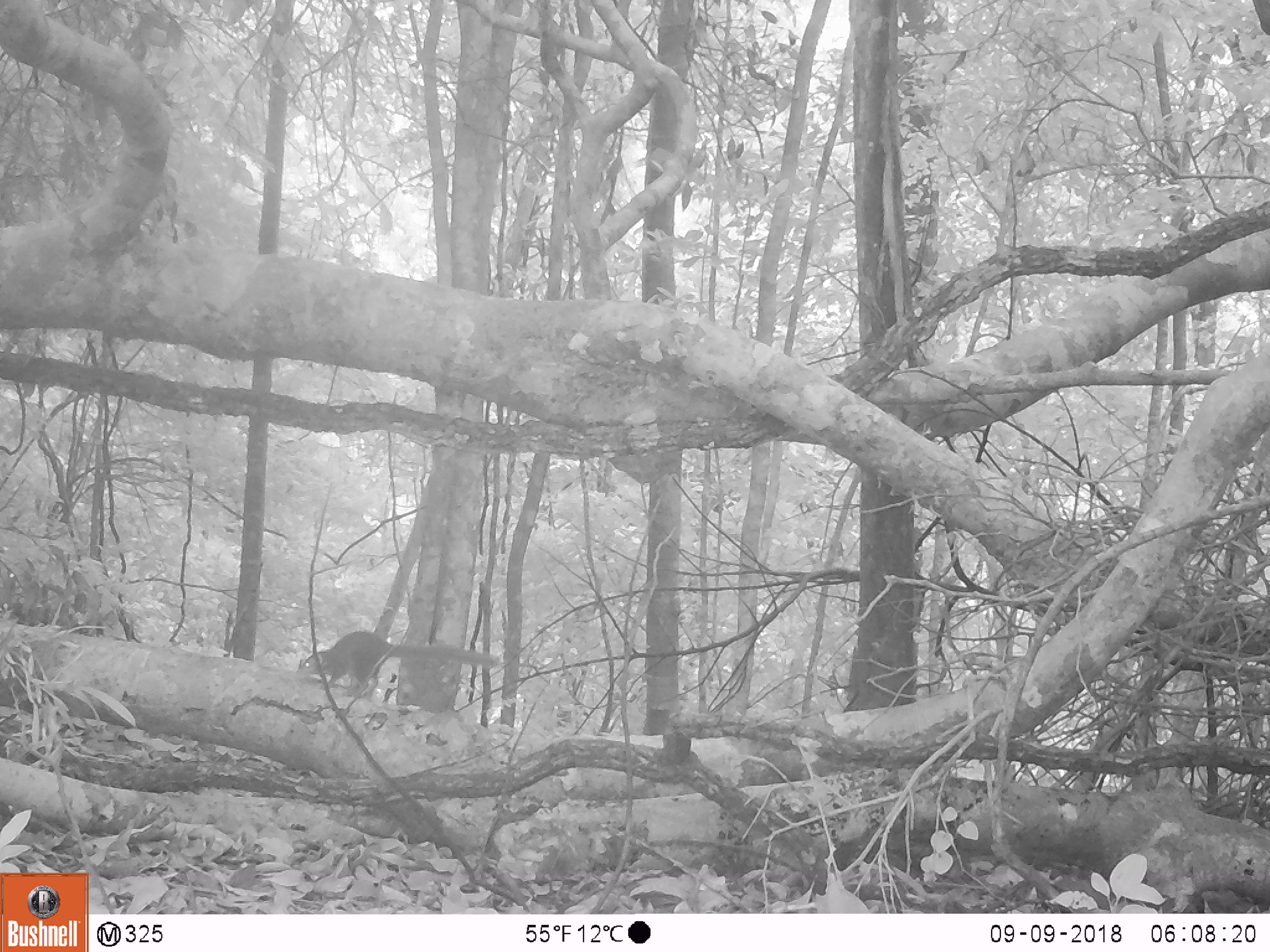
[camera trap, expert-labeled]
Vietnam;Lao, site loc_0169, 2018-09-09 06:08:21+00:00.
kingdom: Animalia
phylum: Chordata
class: Mammalia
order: Scandentia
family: Tupaiidae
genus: Tupaia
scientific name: Tupaia belangeri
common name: northern treeshrew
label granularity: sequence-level